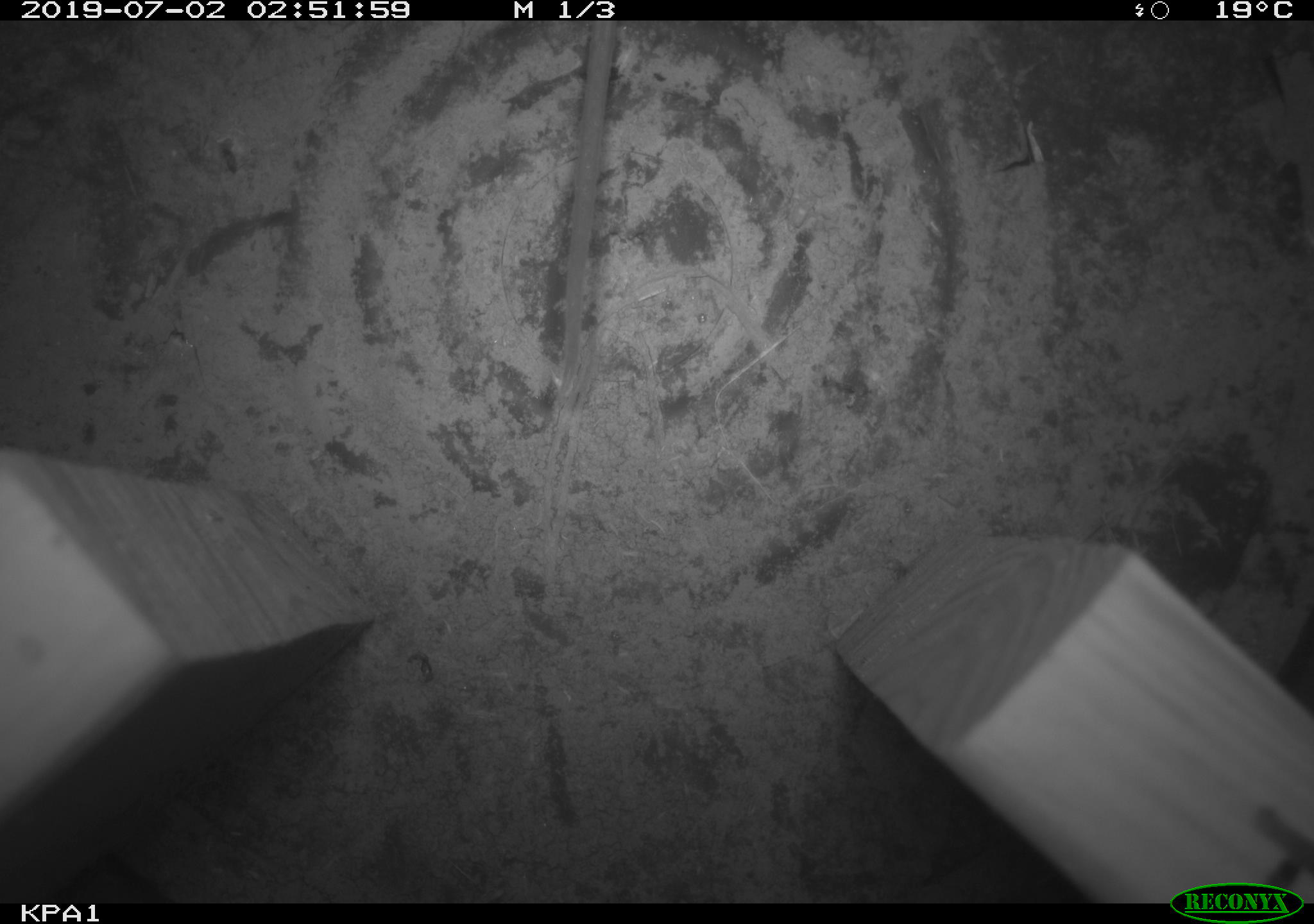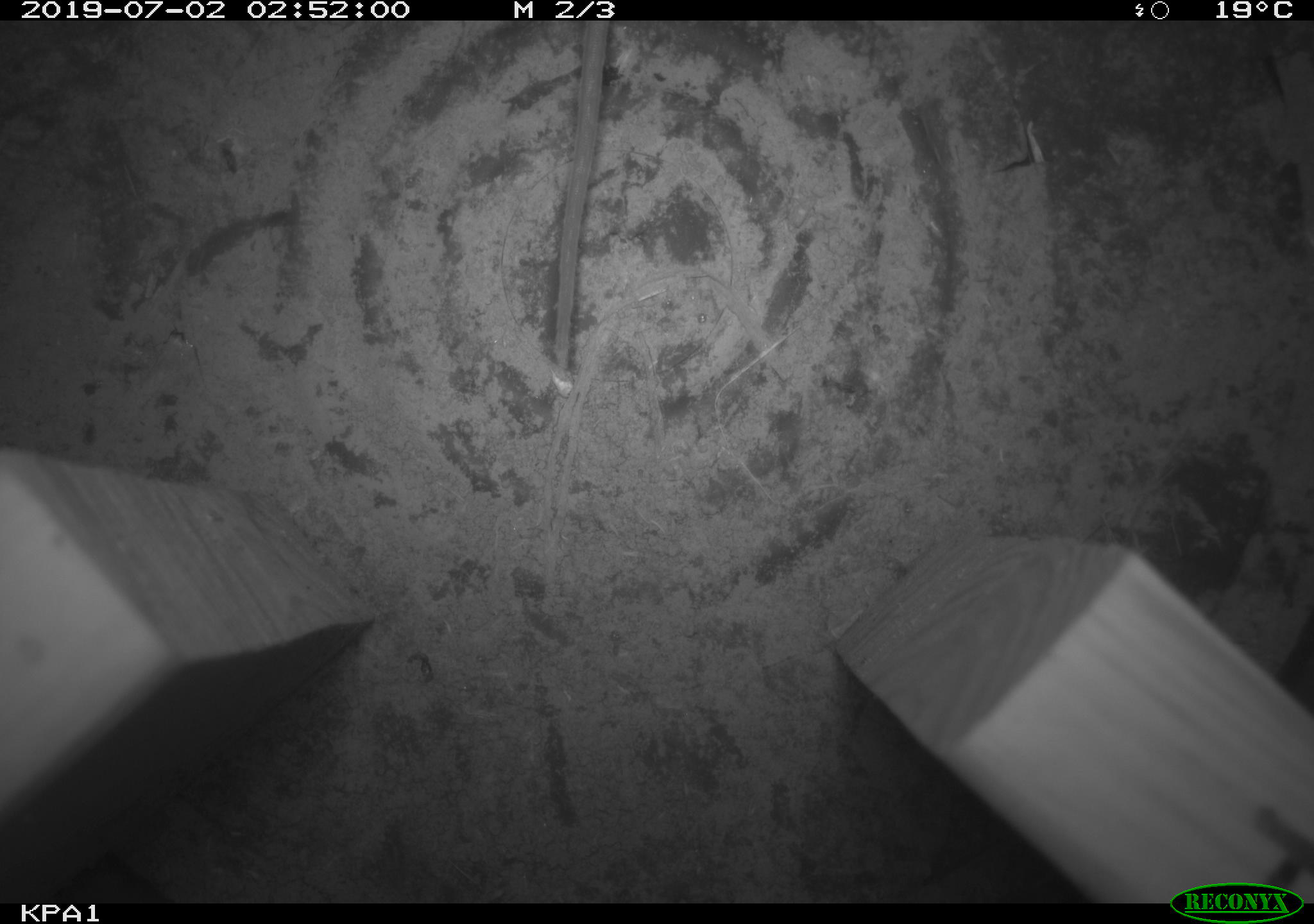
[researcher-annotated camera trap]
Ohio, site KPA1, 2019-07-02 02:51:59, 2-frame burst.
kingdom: Animalia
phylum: Chordata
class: Mammalia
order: Rodentia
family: Cricetidae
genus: Peromyscus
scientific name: Peromyscus leucopus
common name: white-footed mouse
White-footed mouse (Peromyscus leucopus).